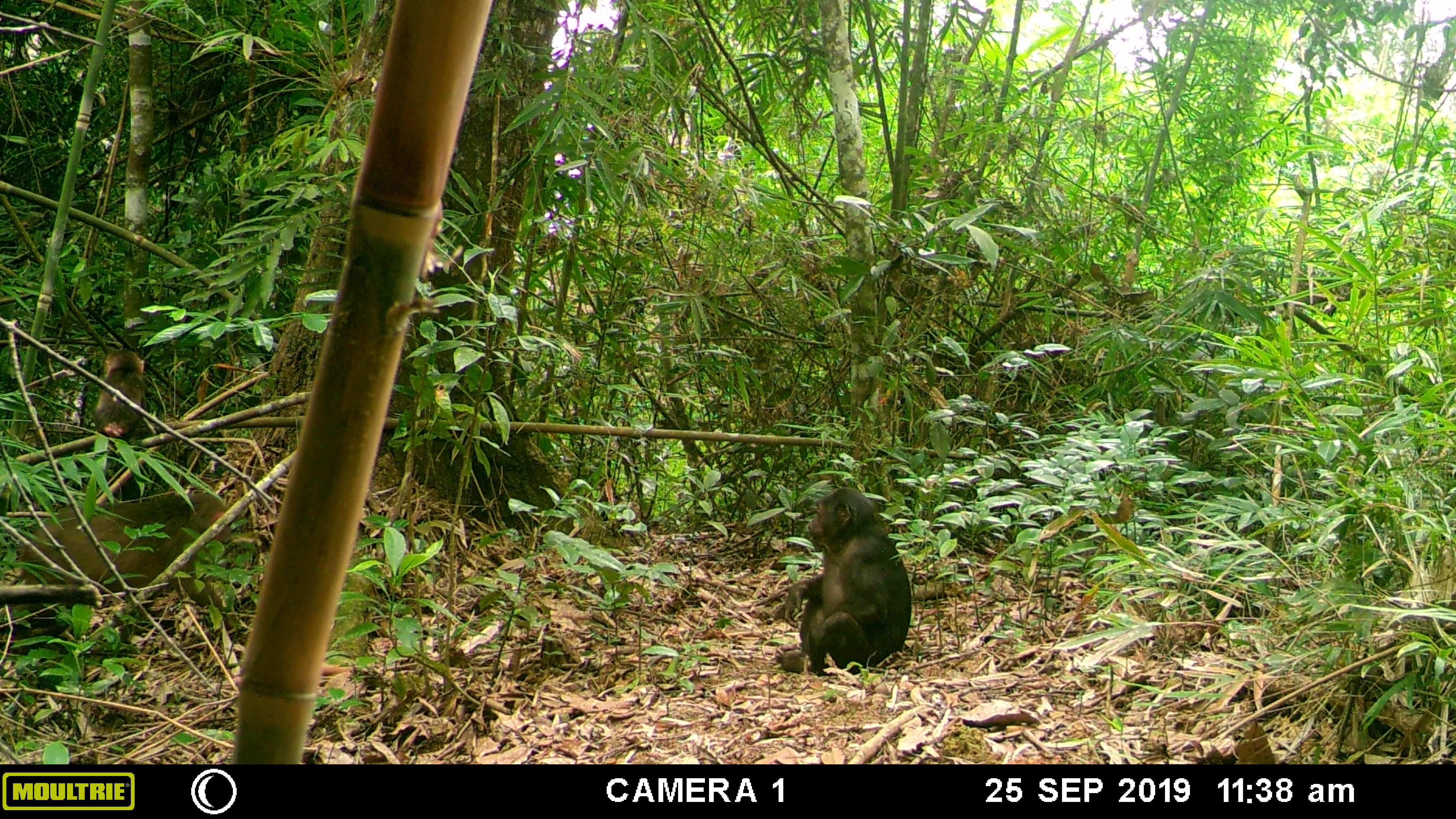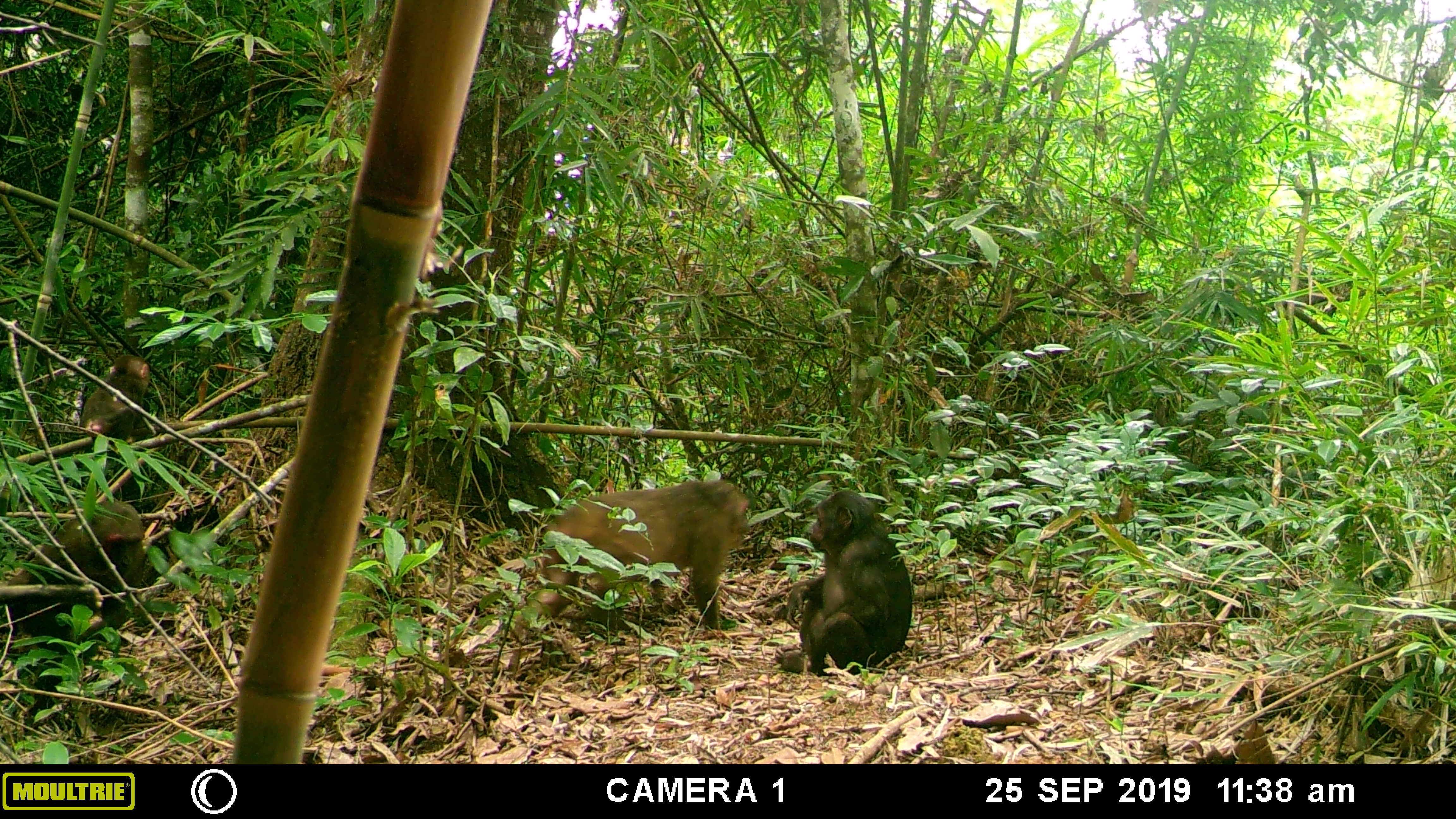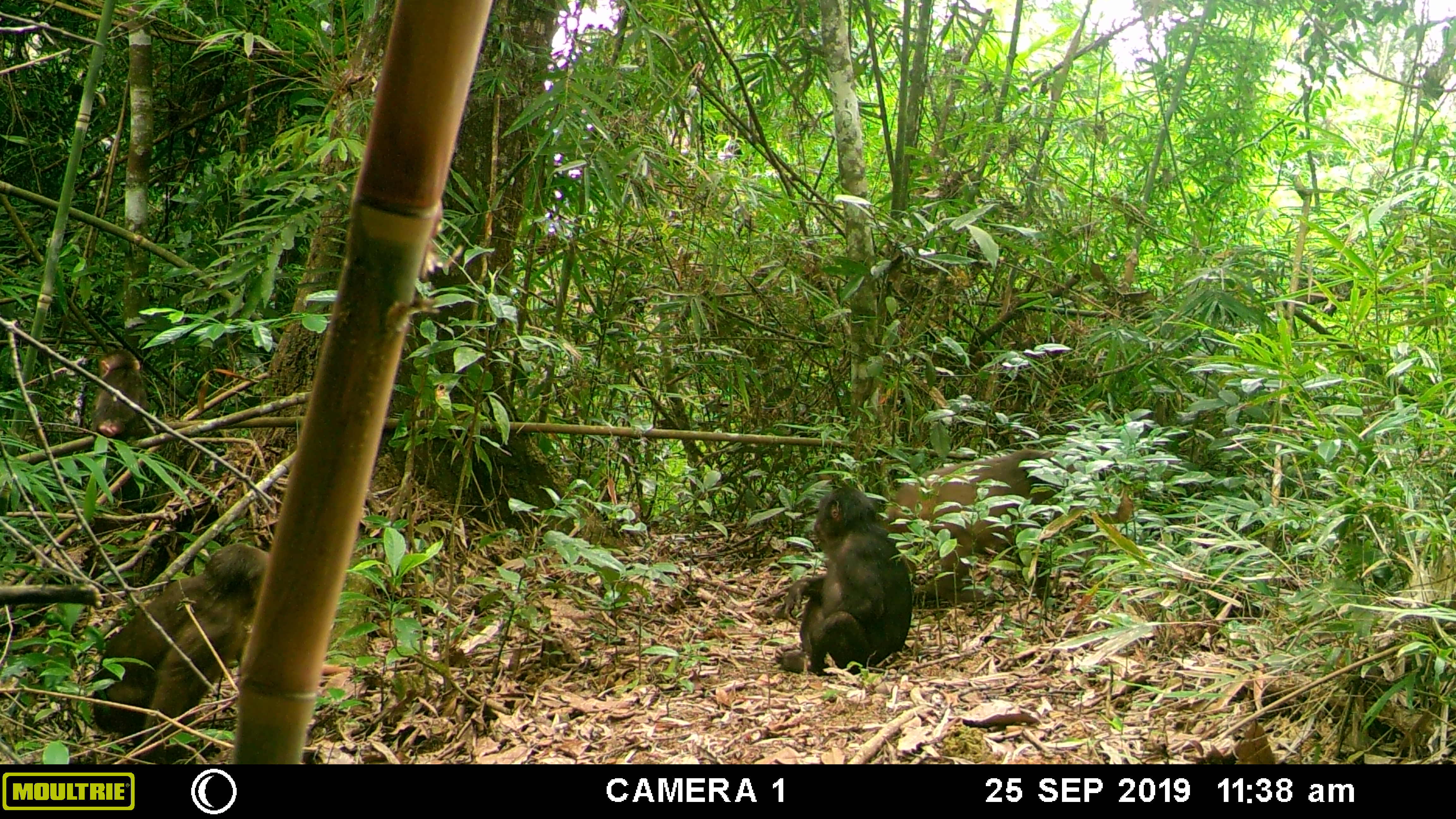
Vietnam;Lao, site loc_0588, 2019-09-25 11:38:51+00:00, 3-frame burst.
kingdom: Animalia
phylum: Chordata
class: Mammalia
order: Primates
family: Cercopithecidae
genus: Macaca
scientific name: Macaca arctoides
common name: stump-tailed macaque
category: stump tailed macaque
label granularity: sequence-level